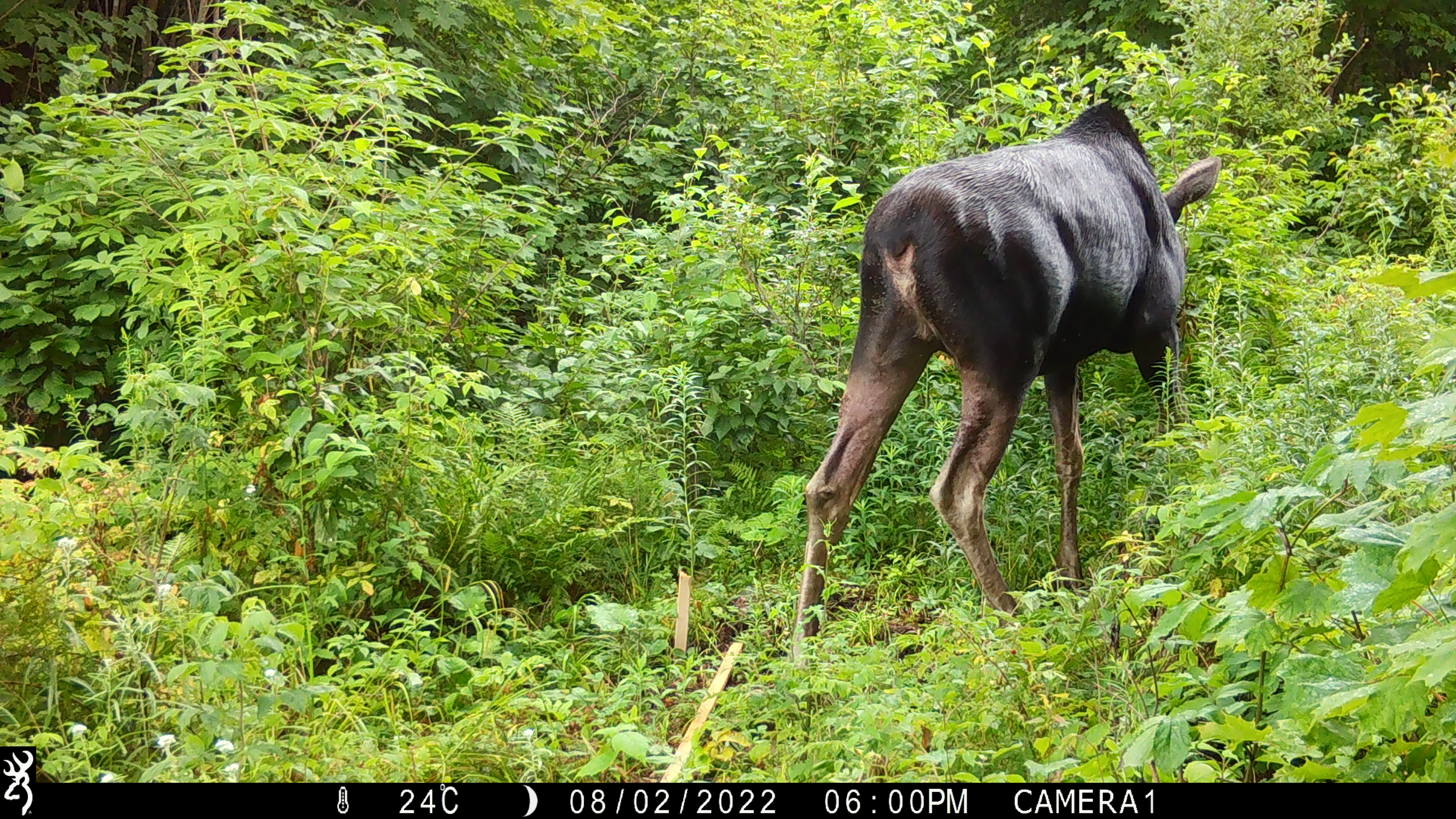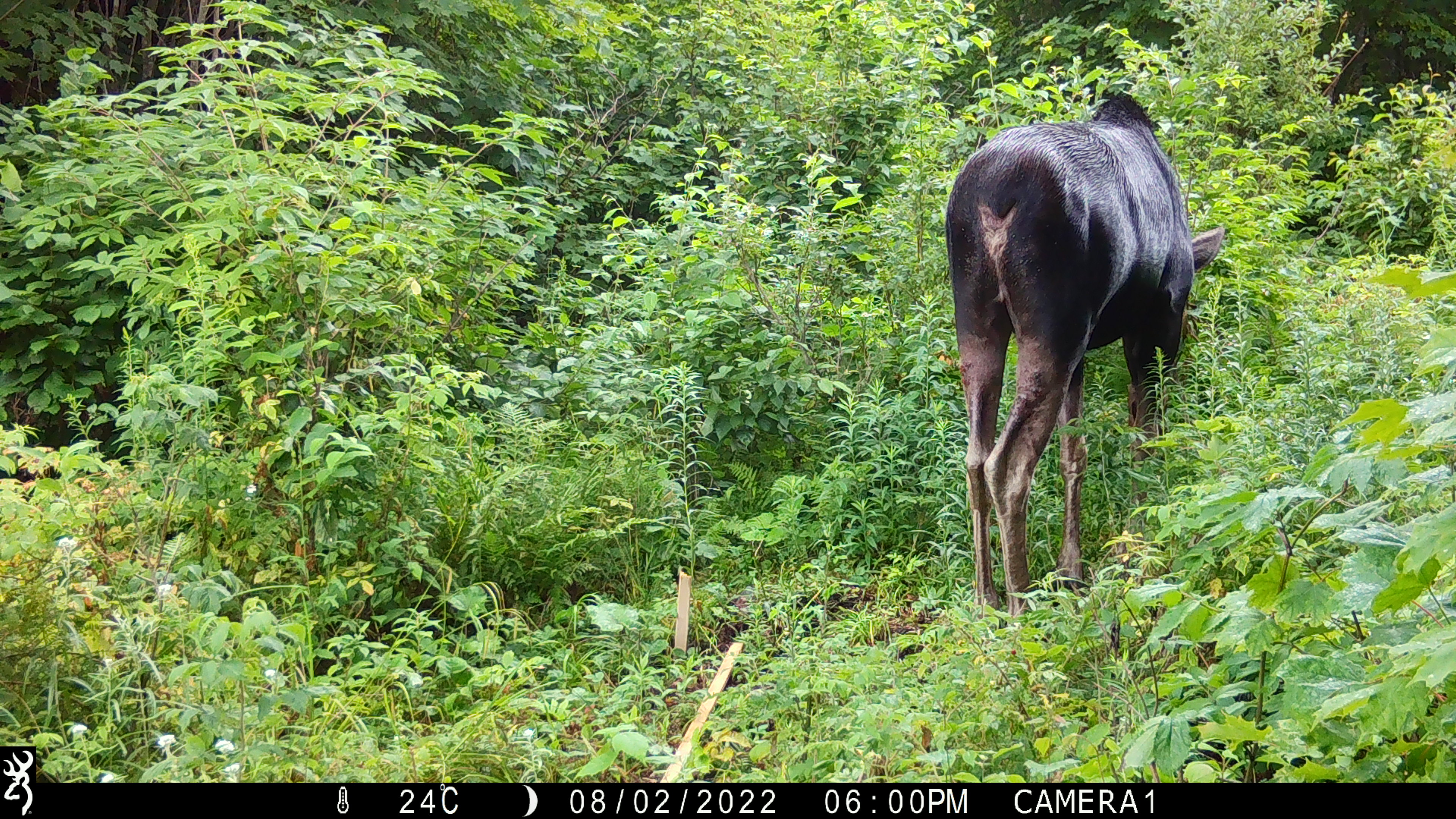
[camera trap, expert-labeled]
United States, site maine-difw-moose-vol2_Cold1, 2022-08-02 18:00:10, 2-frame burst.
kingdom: Animalia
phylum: Chordata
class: Mammalia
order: Artiodactyla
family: Cervidae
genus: Alces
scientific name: Alces alces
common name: moose